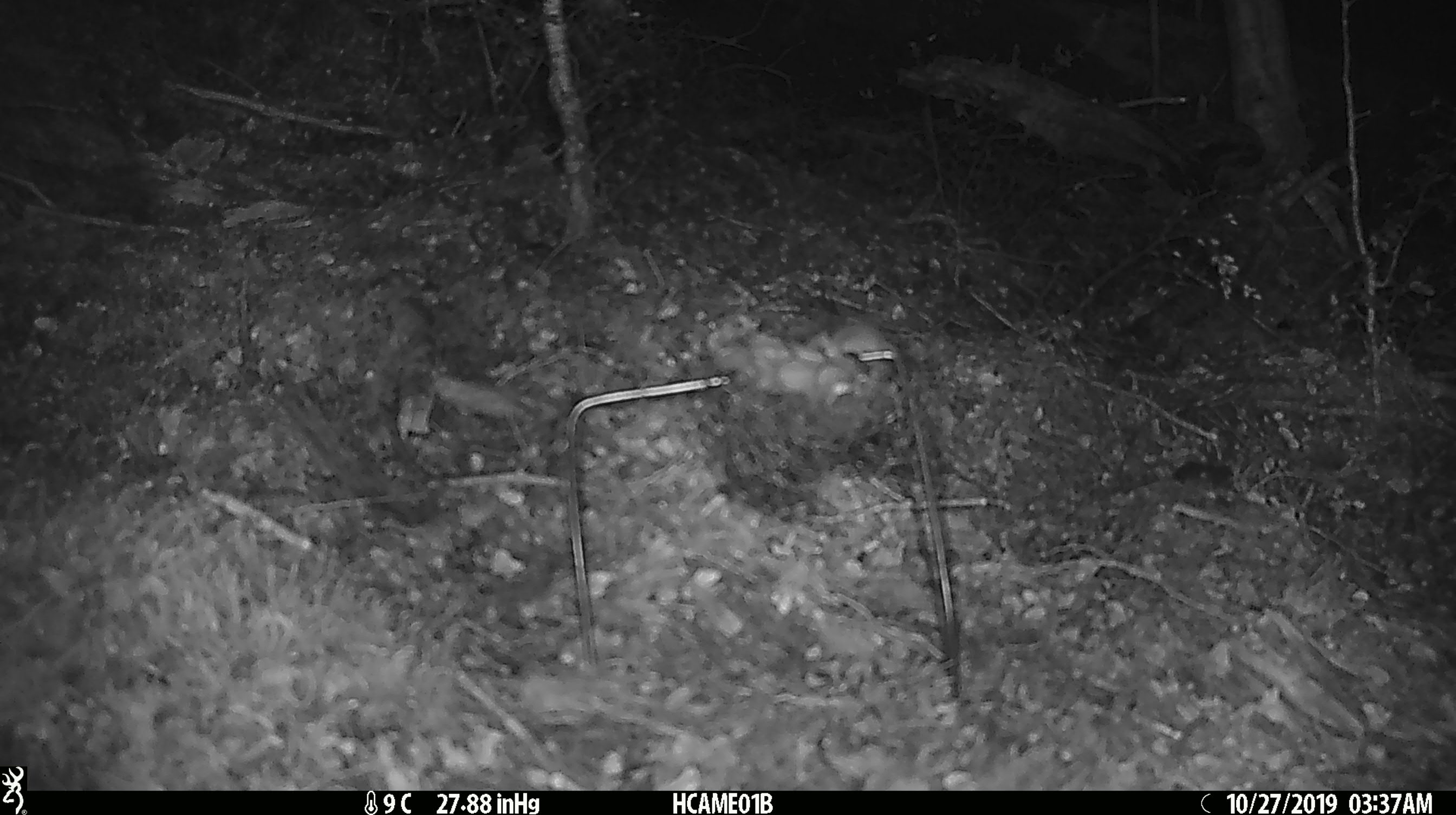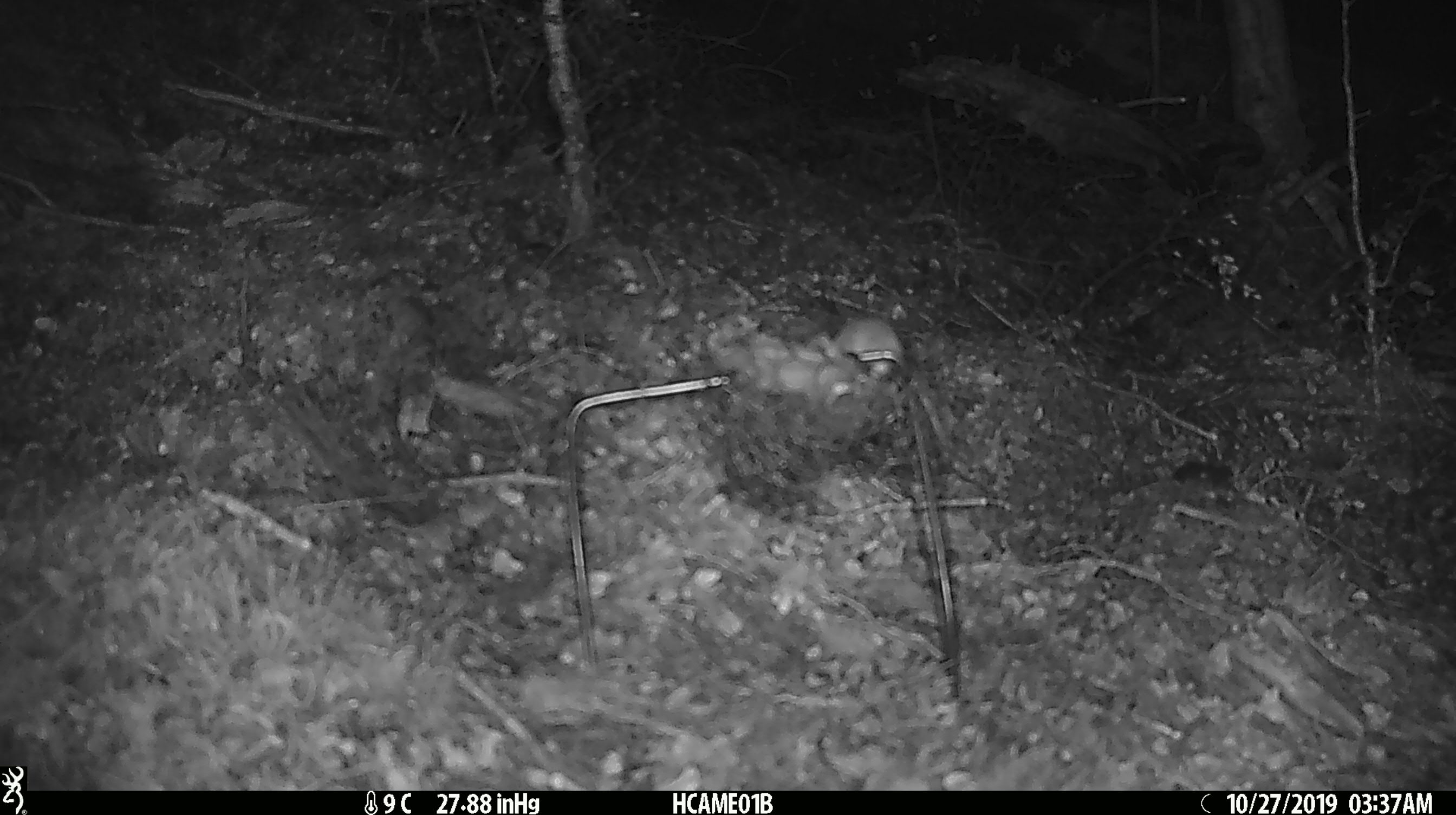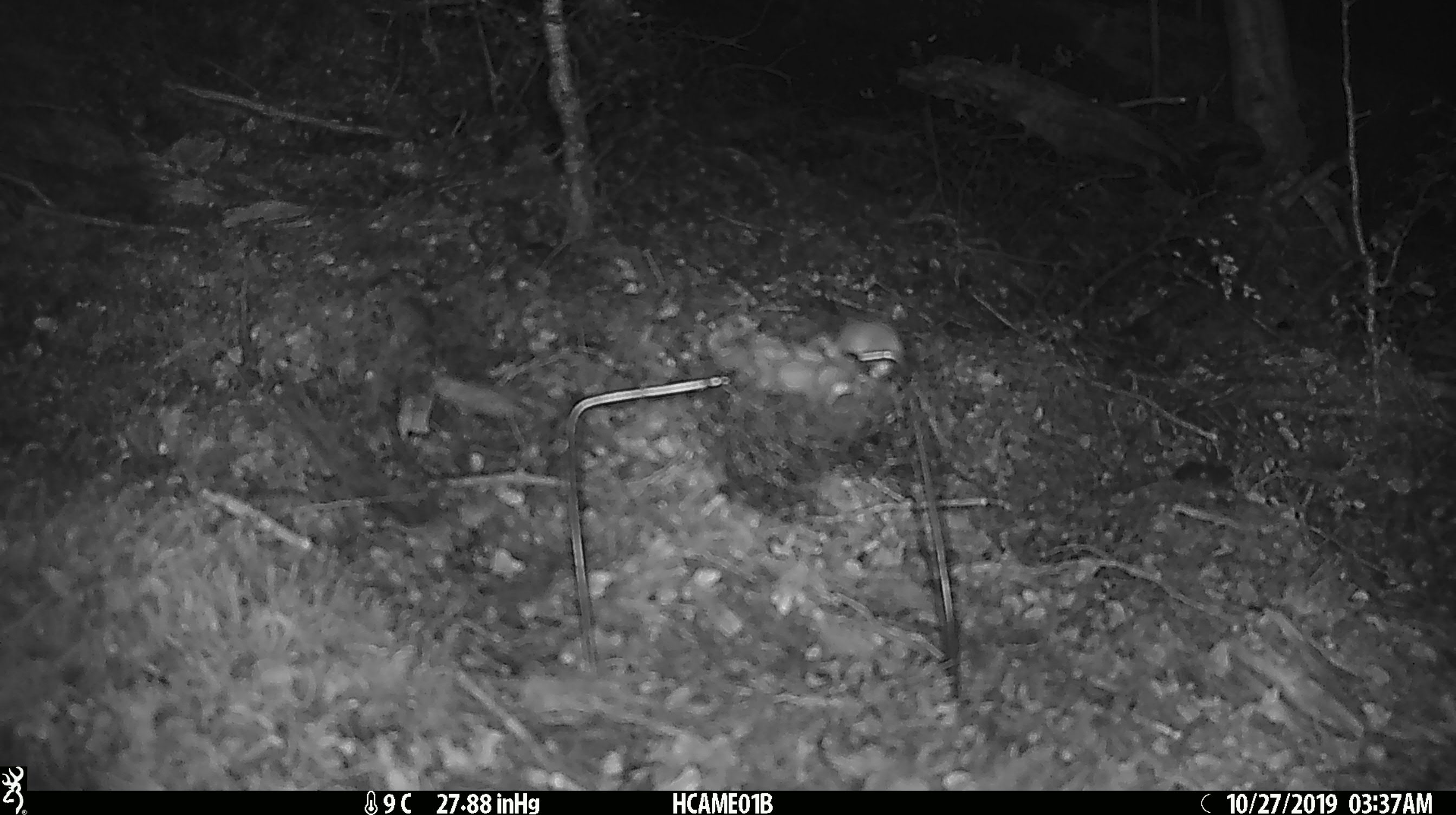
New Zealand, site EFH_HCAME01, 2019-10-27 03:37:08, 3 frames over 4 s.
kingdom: Animalia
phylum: Chordata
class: Mammalia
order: Rodentia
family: Muridae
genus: Mus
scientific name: Mus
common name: mouse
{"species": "mouse (Mus)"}